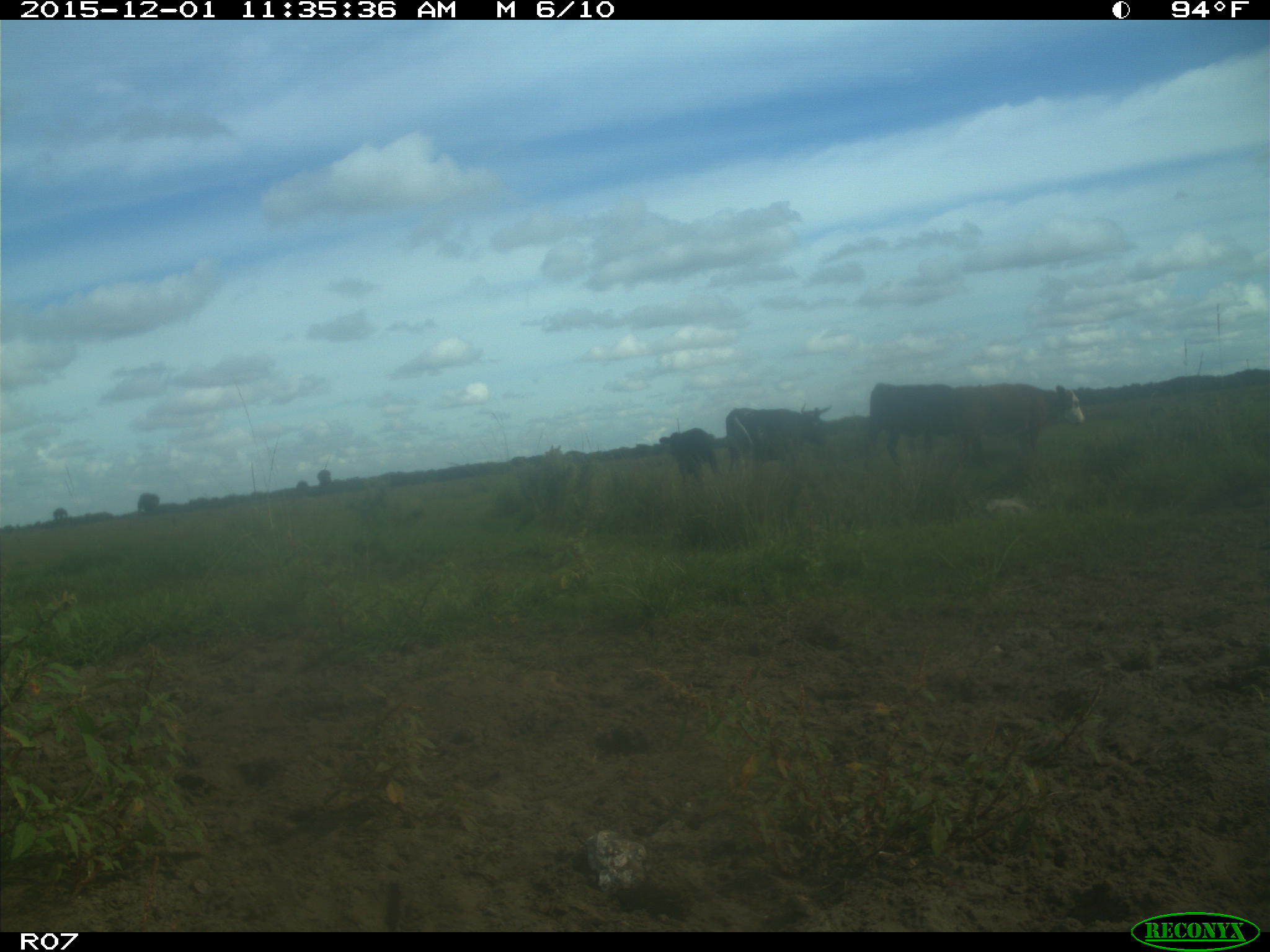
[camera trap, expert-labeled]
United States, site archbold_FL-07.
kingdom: Animalia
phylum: Chordata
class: Mammalia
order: Artiodactyla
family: Bovidae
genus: Bos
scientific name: Bos taurus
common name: domestic cow